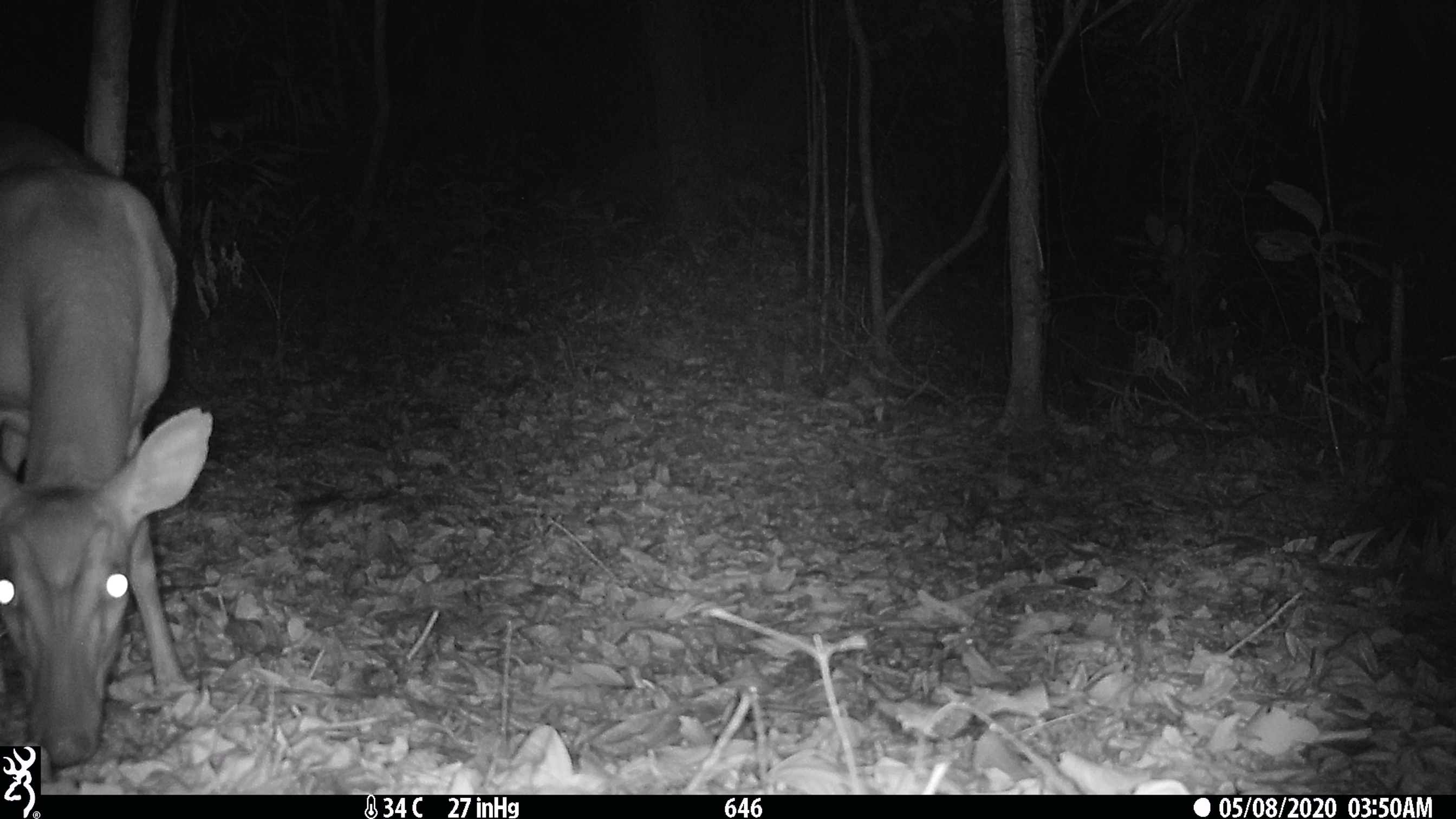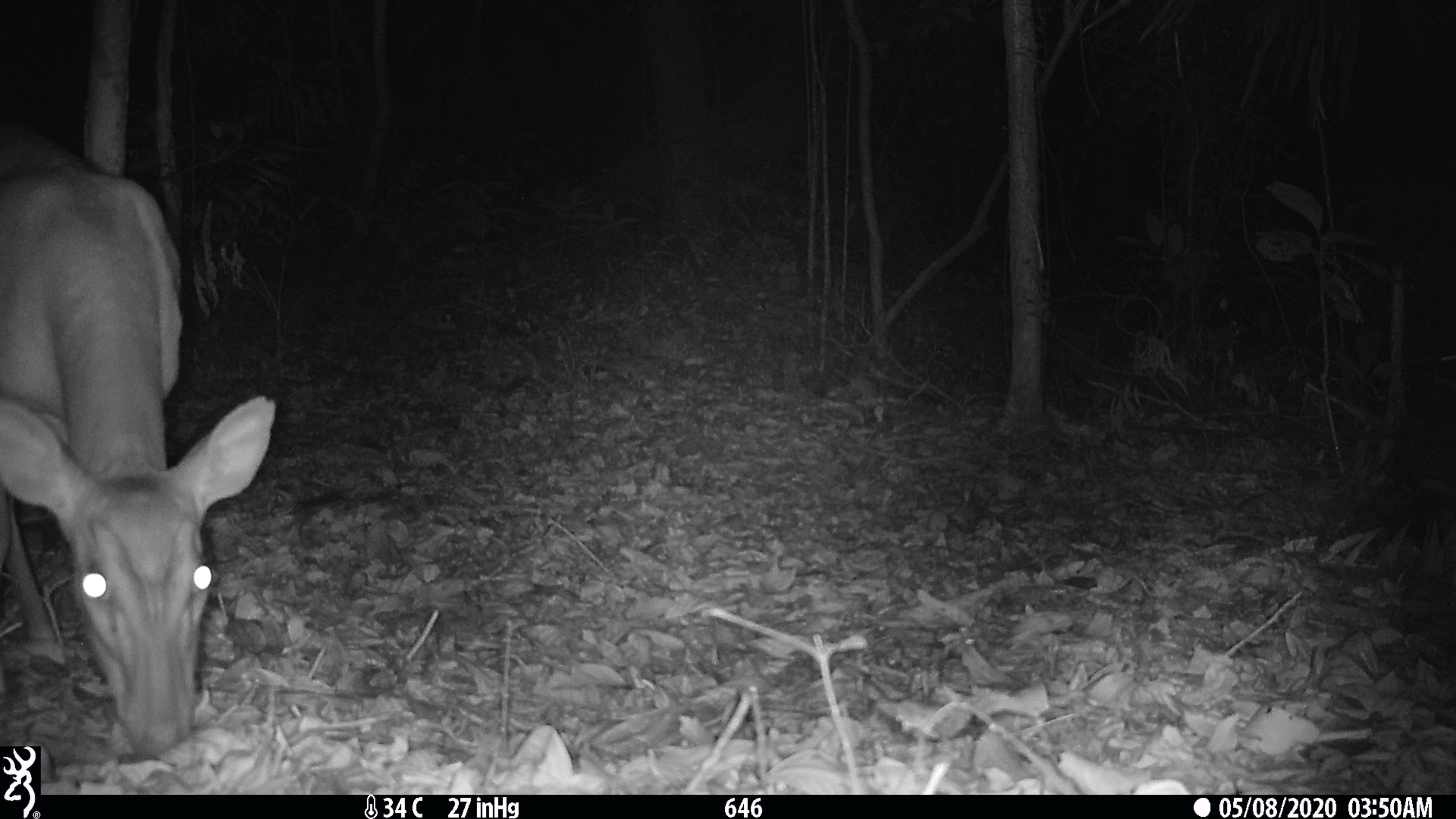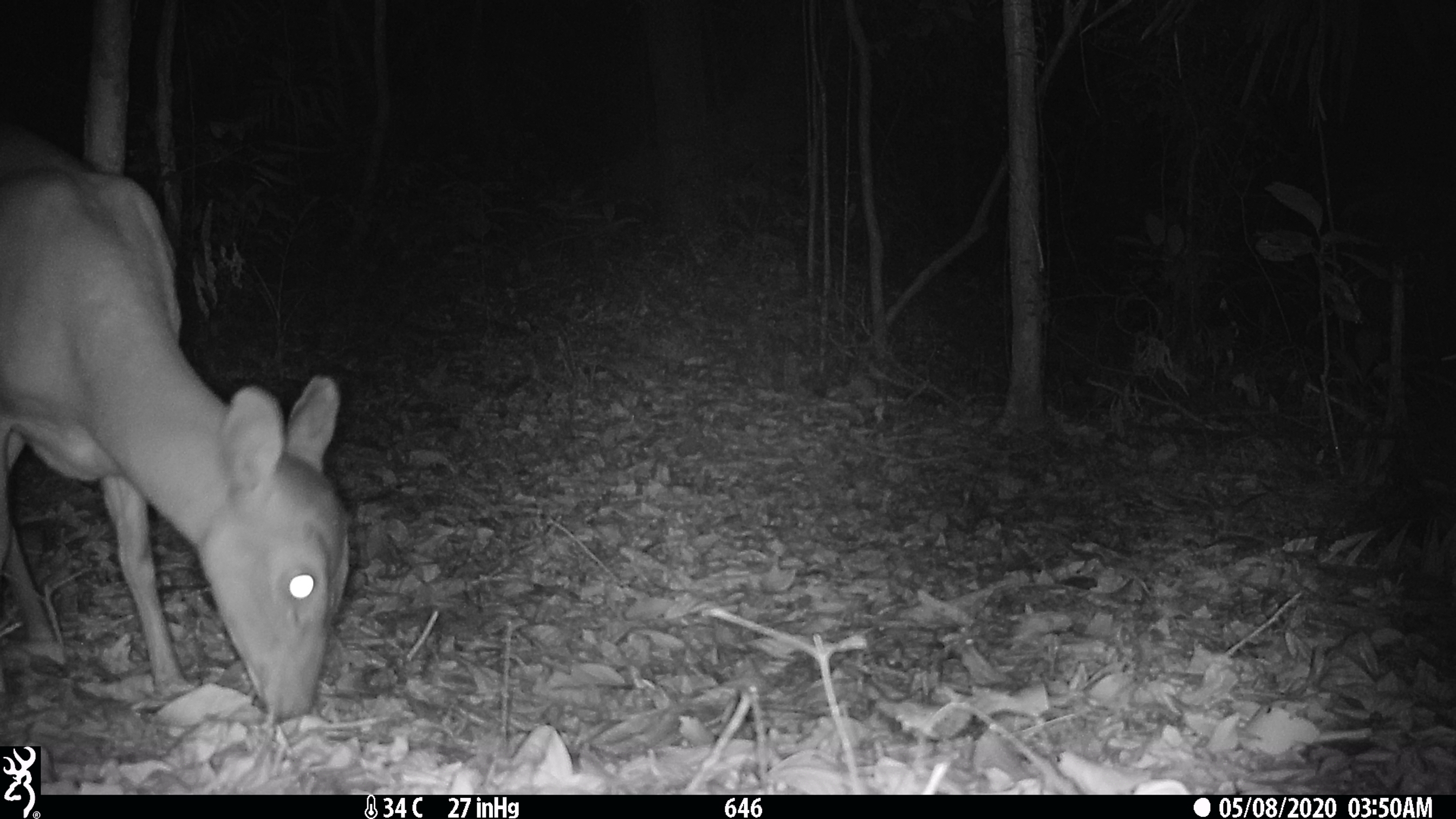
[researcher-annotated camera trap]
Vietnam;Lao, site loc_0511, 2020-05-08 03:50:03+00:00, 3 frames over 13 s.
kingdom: Animalia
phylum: Chordata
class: Mammalia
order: Artiodactyla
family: Cervidae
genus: Muntiacus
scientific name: Muntiacus vuquangensis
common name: large-antlered muntjac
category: large antlered muntjac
Large antlered muntjac (large-antlered muntjac) (Muntiacus vuquangensis). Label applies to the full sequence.